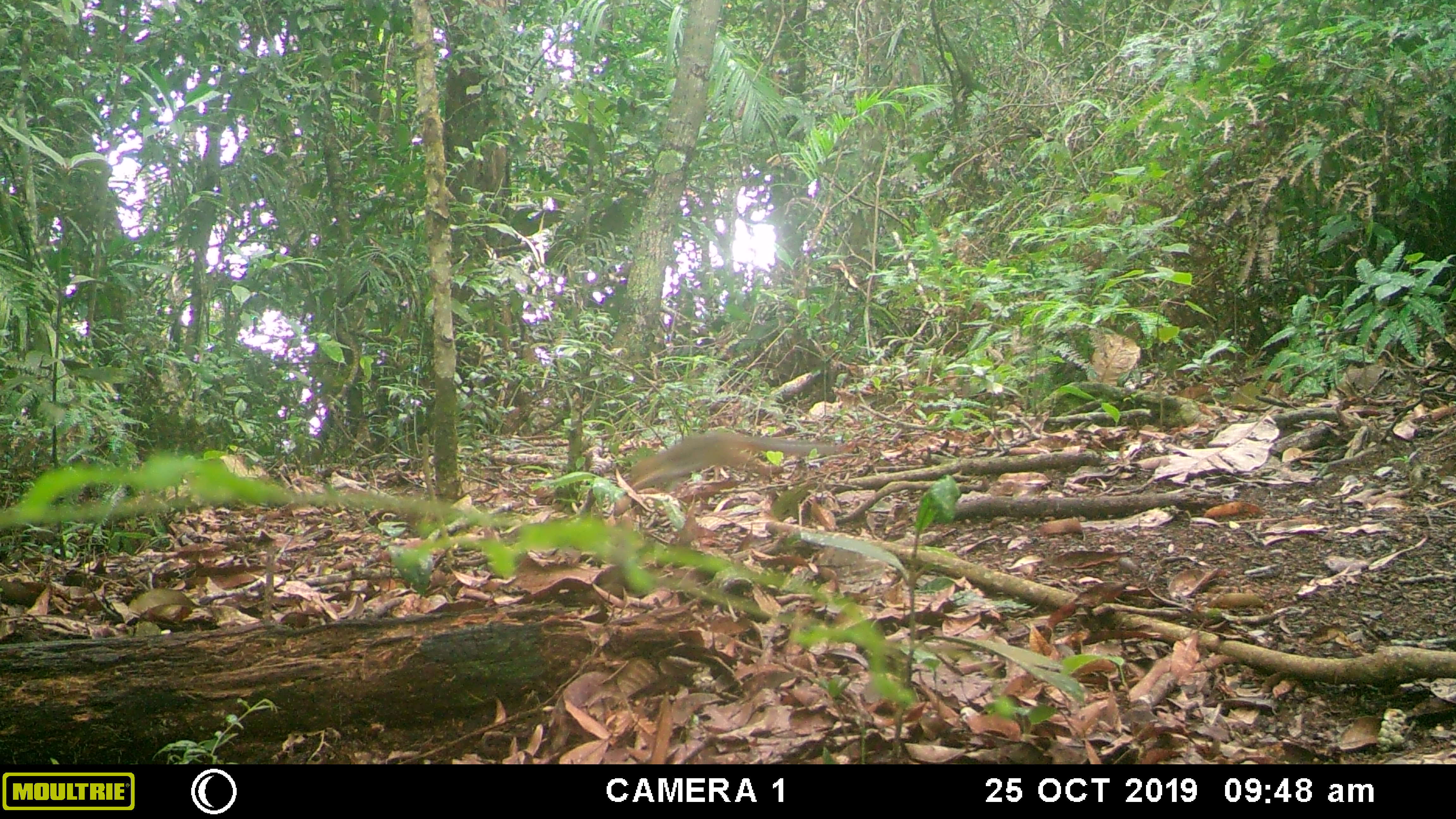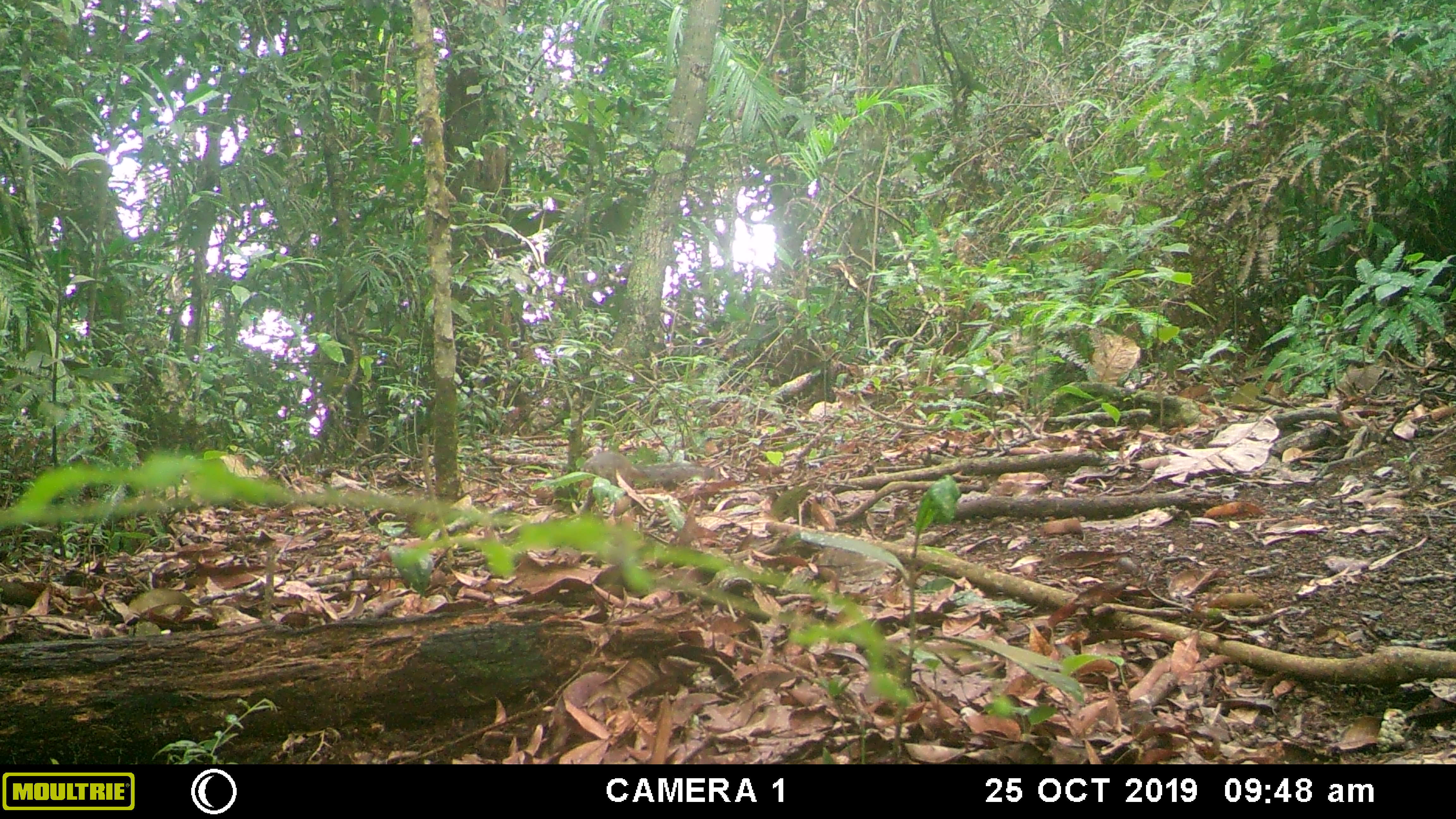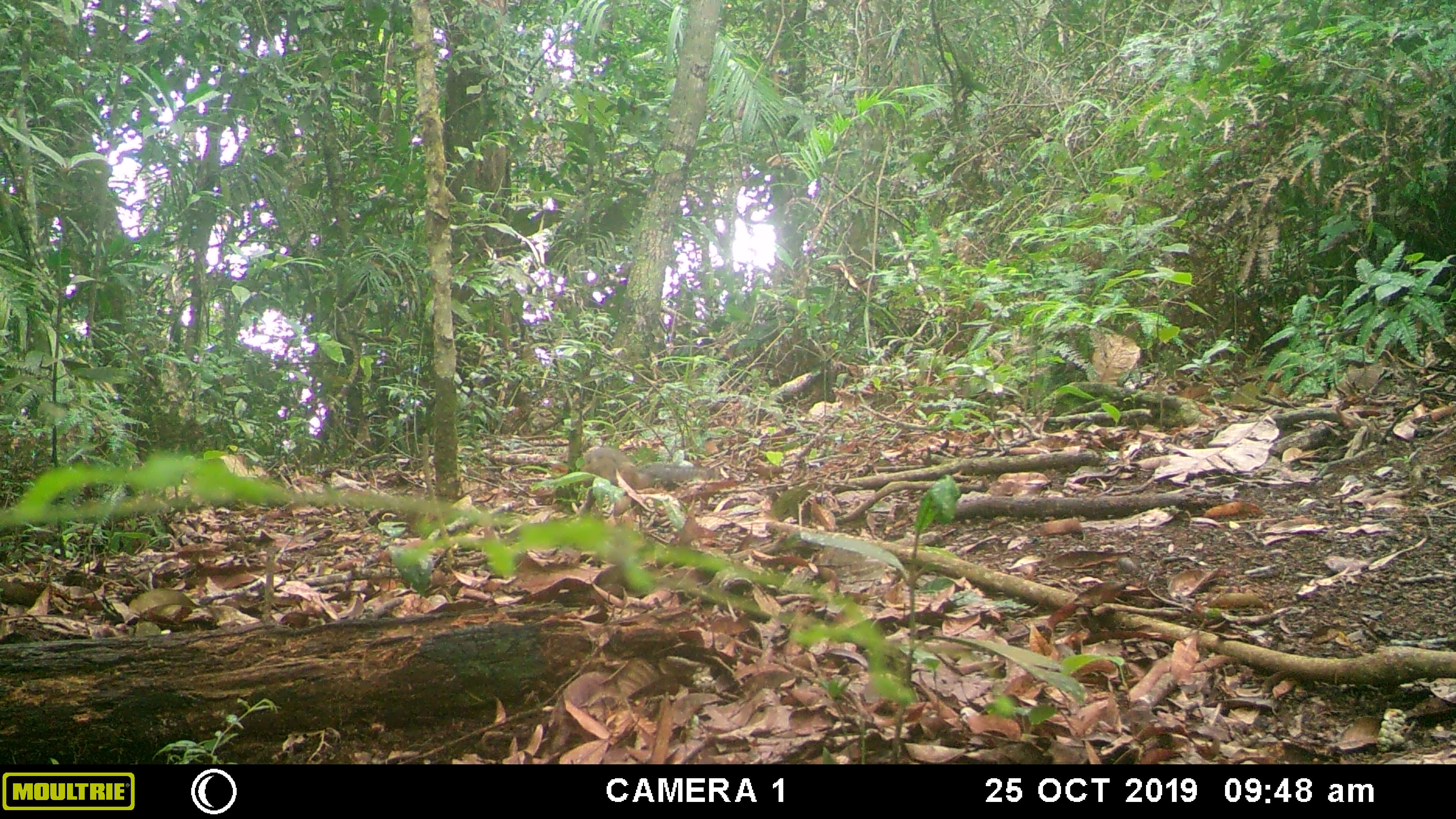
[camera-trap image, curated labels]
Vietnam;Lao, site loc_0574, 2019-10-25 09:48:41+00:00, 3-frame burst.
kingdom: Animalia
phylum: Chordata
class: Mammalia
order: Rodentia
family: Sciuridae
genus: Dremomys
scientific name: Dremomys rufigenis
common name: red-cheeked squirrel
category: red cheeked squirrel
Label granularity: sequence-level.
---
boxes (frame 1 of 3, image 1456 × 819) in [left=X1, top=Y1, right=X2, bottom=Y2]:
red cheeked squirrel: [left=628, top=431, right=839, bottom=489]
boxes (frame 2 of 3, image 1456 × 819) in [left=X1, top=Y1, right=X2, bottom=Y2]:
red cheeked squirrel: [left=578, top=451, right=715, bottom=511]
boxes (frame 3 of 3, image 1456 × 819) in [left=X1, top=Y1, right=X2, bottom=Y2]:
red cheeked squirrel: [left=575, top=446, right=715, bottom=520]